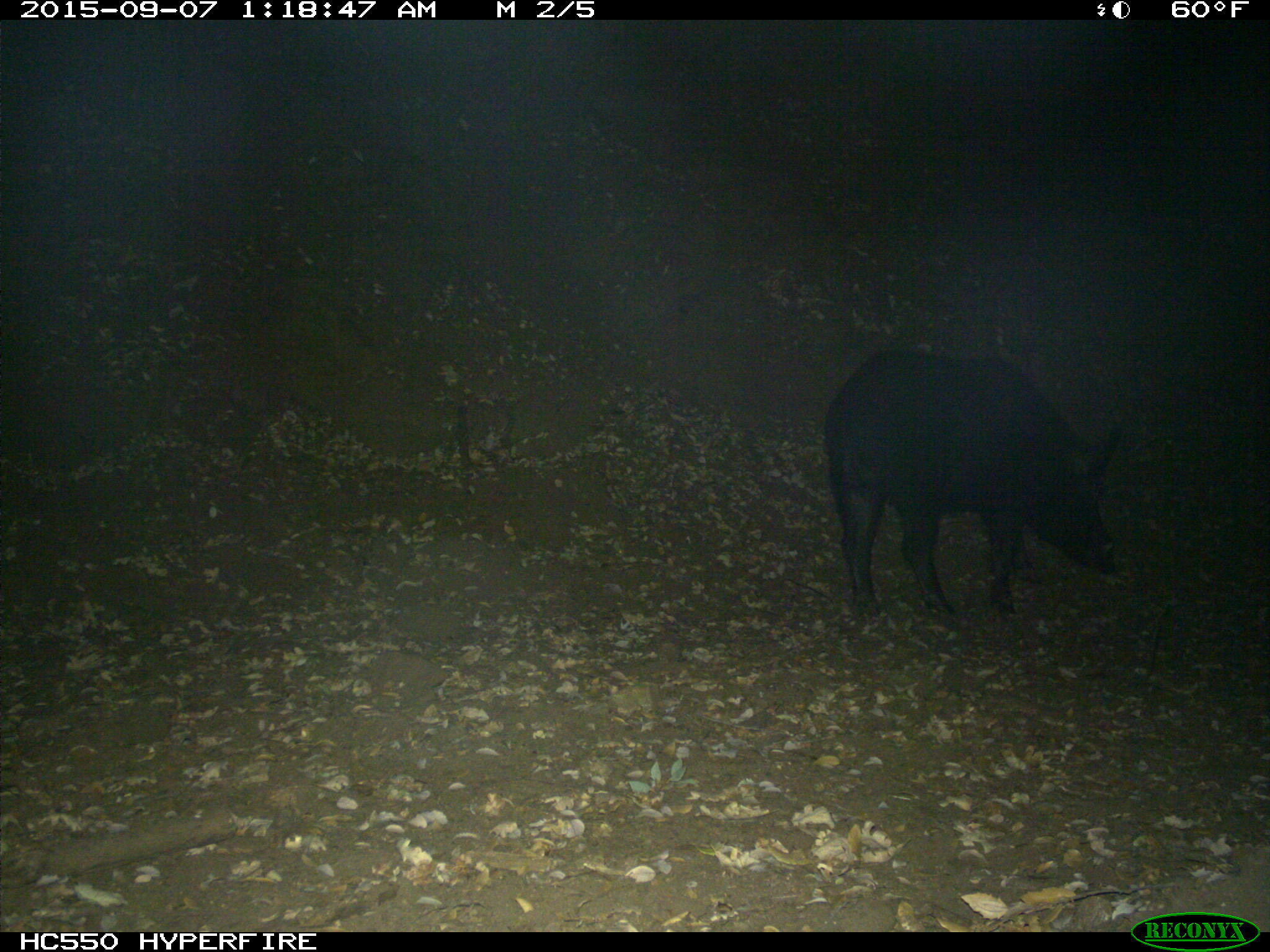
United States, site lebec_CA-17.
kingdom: Animalia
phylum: Chordata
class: Mammalia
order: Artiodactyla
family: Suidae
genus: Sus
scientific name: Sus scrofa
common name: wild boar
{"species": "Sus scrofa (wild boar)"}